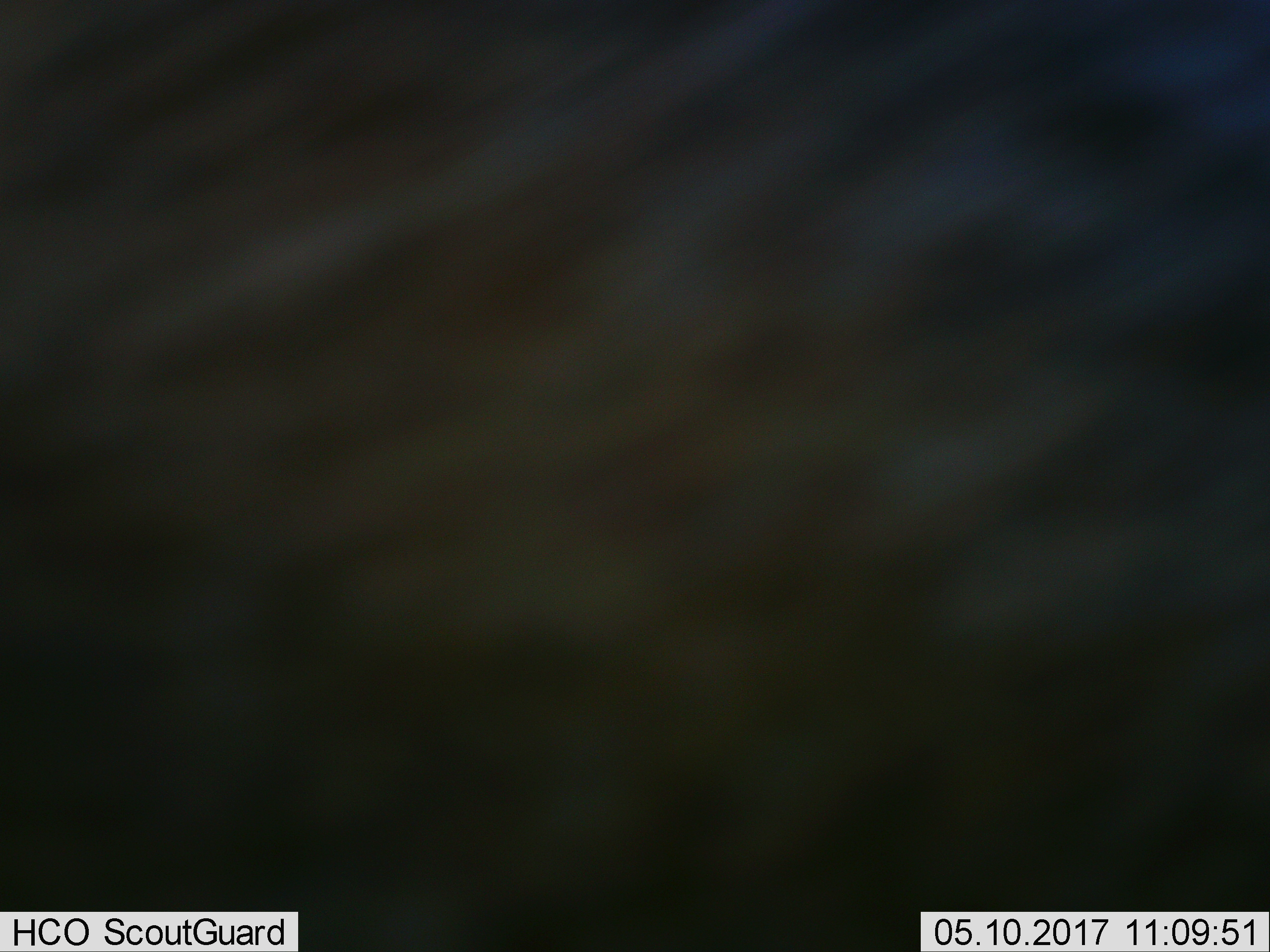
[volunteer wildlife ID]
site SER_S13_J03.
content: unidentified animal